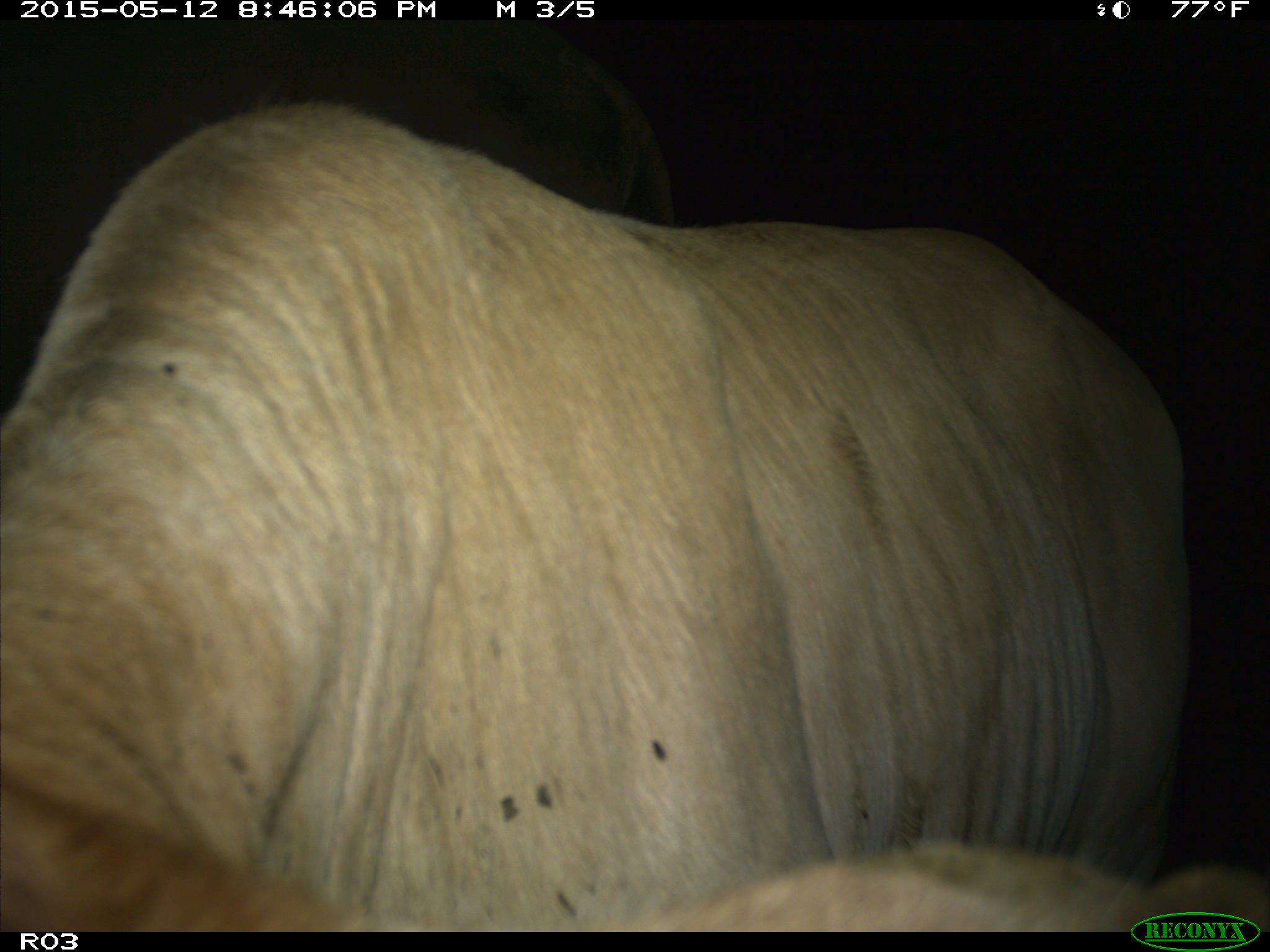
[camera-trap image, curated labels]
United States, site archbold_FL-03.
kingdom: Animalia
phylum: Chordata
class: Mammalia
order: Artiodactyla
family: Bovidae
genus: Bos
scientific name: Bos taurus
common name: domestic cow